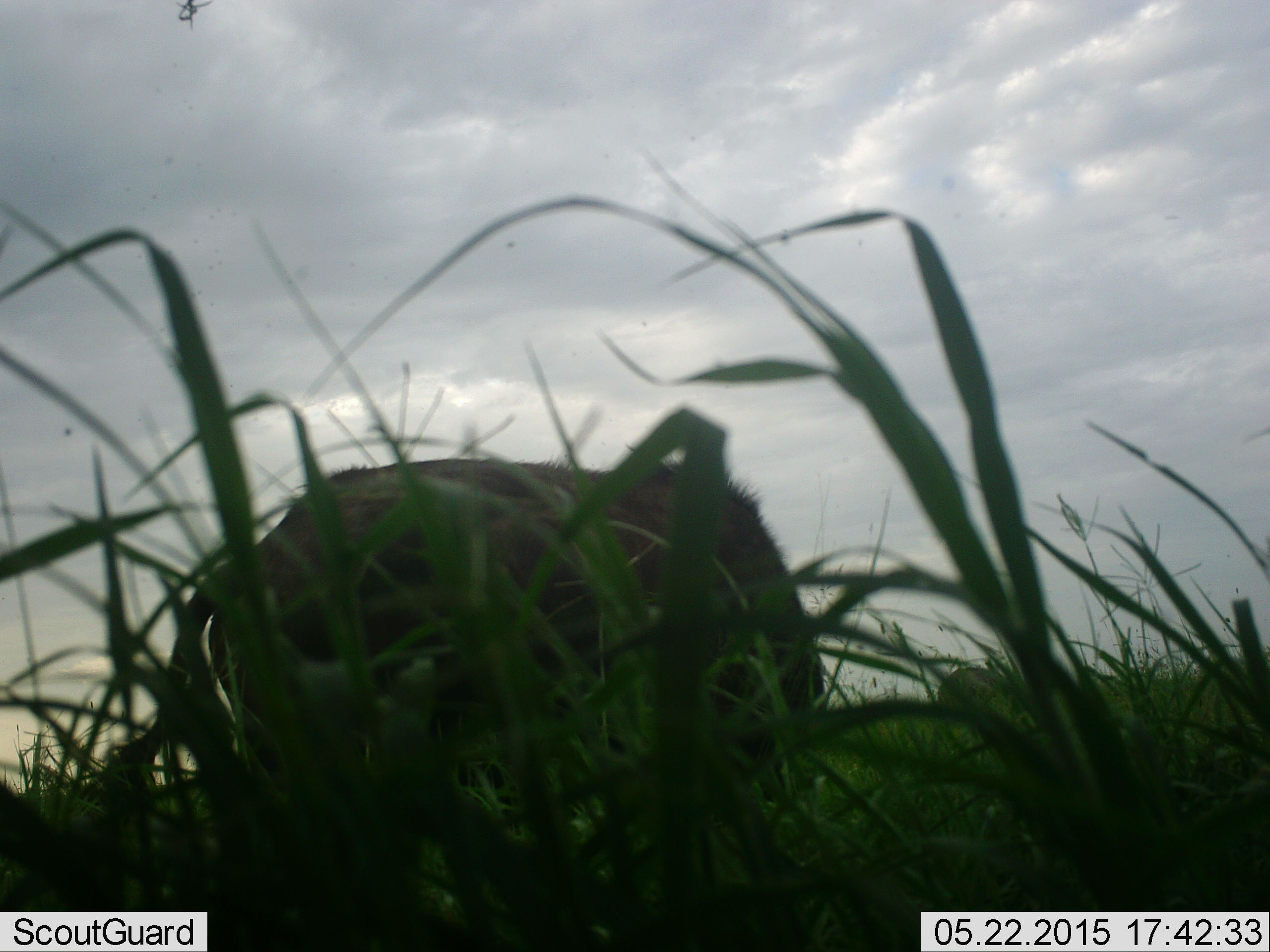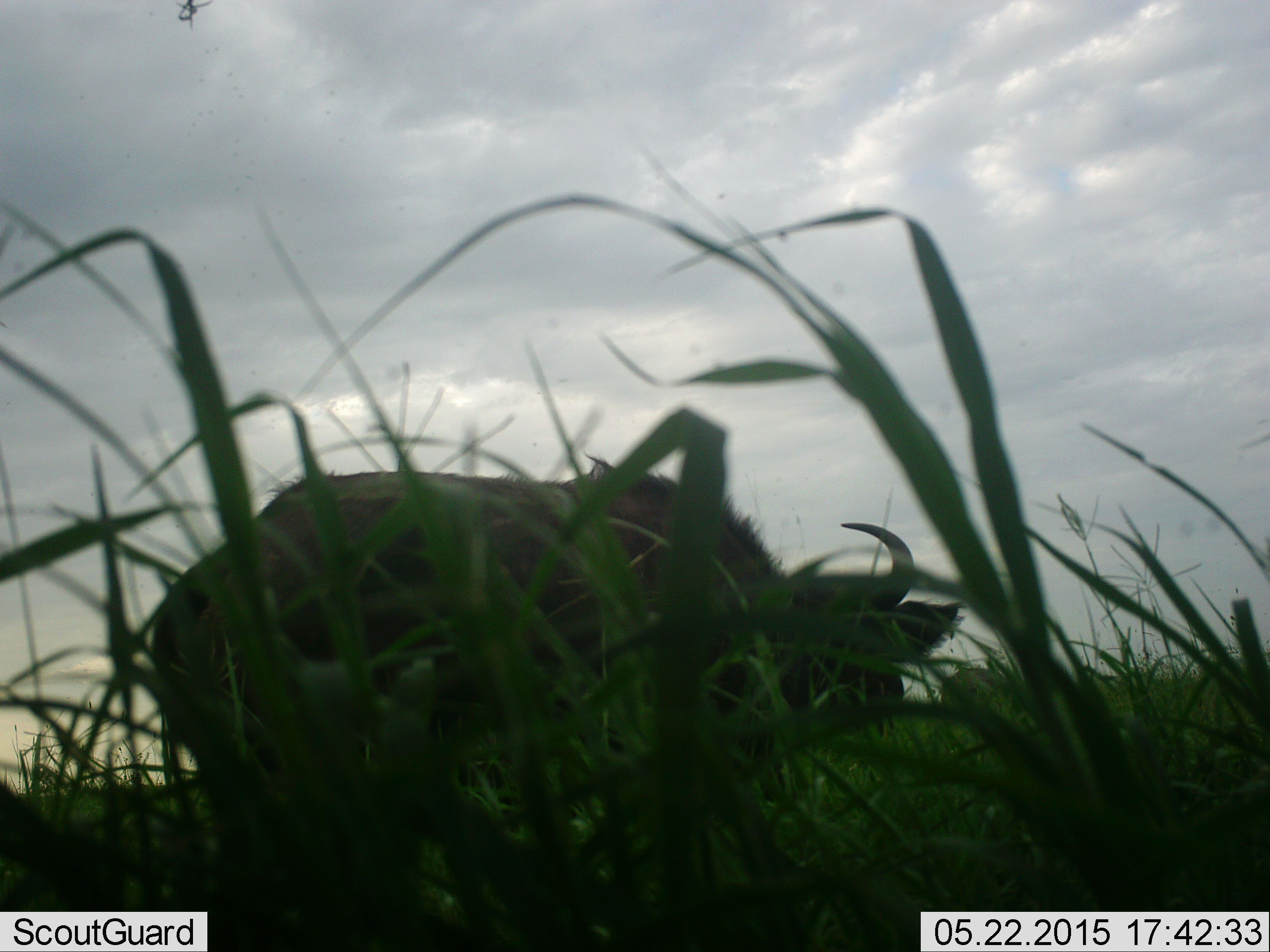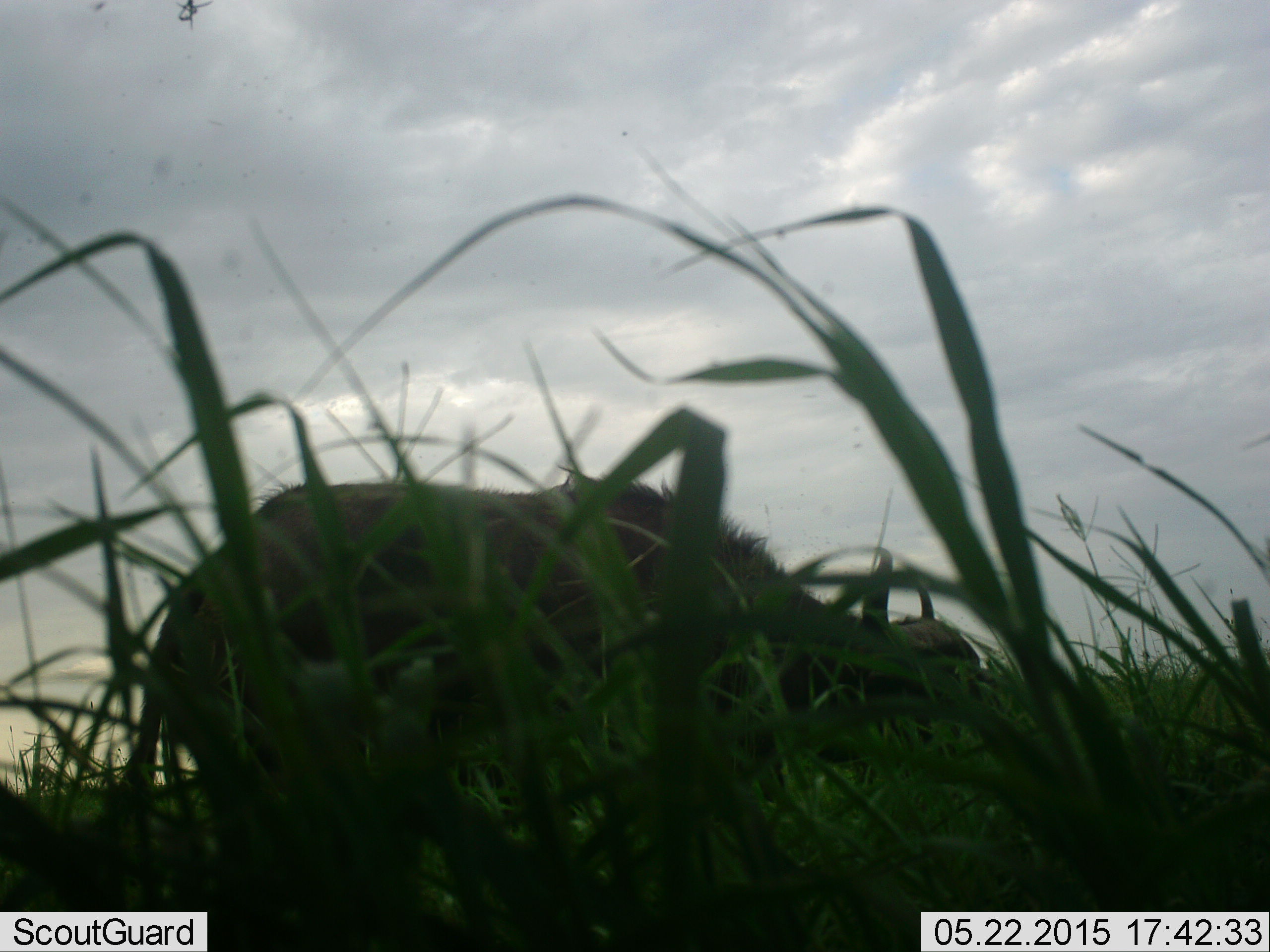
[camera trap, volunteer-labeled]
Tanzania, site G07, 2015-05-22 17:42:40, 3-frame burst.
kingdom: Animalia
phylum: Chordata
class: Mammalia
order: Artiodactyla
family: Bovidae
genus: Syncerus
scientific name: Syncerus caffer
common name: cape buffalo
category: buffalo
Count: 1.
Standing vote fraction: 90%.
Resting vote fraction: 0%.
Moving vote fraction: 0%.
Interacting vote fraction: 0%.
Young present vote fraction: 0%.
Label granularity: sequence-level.